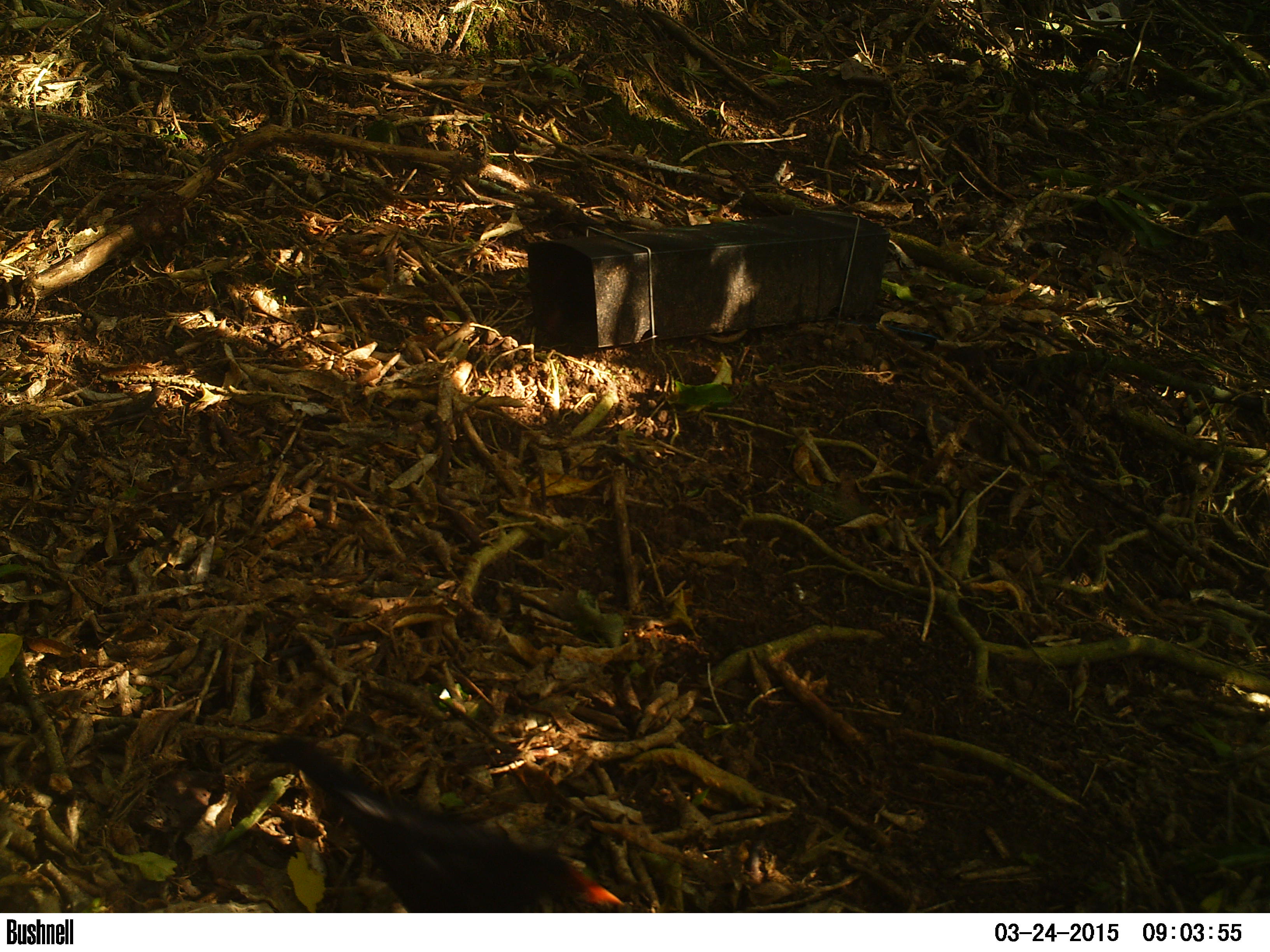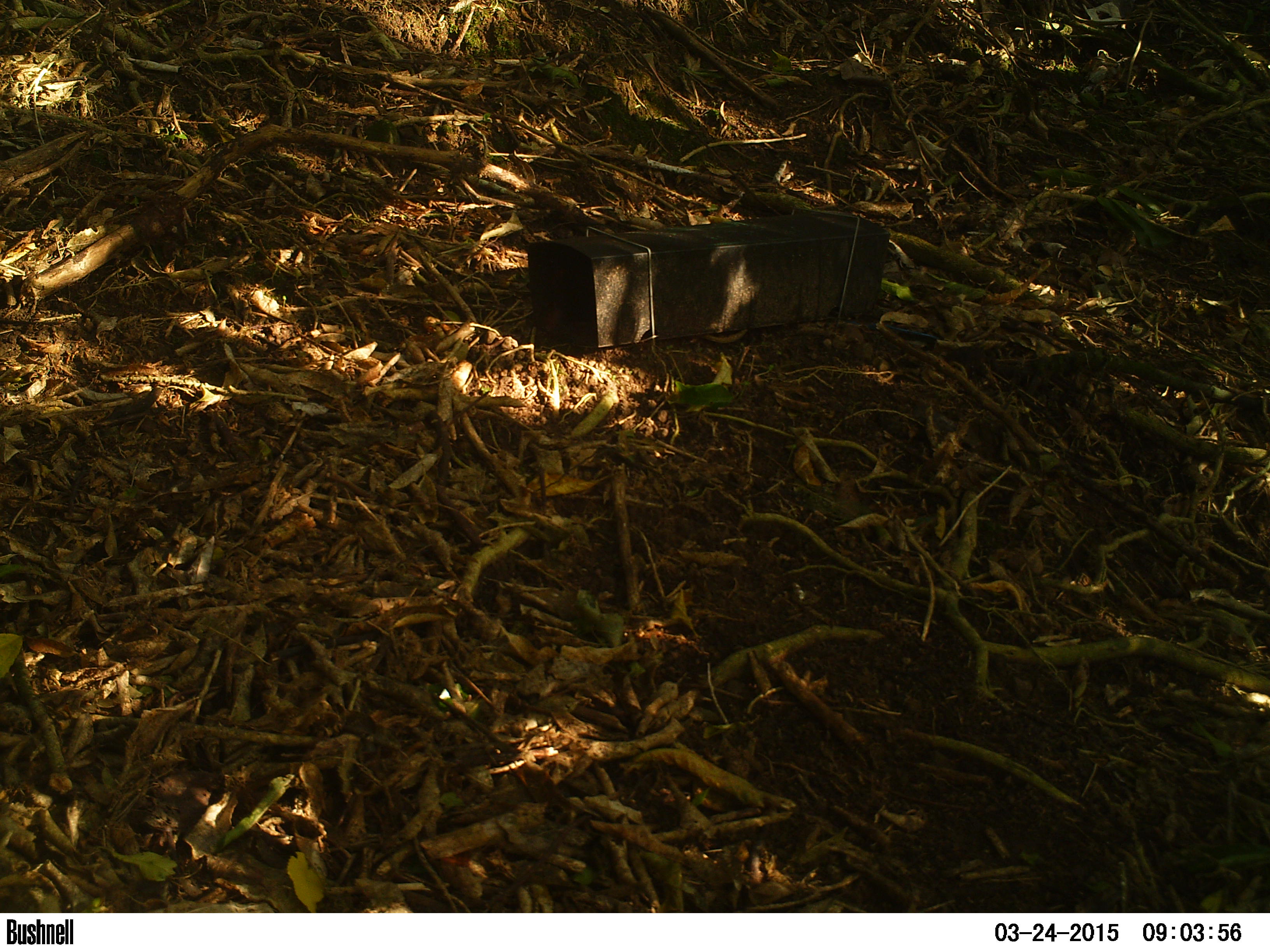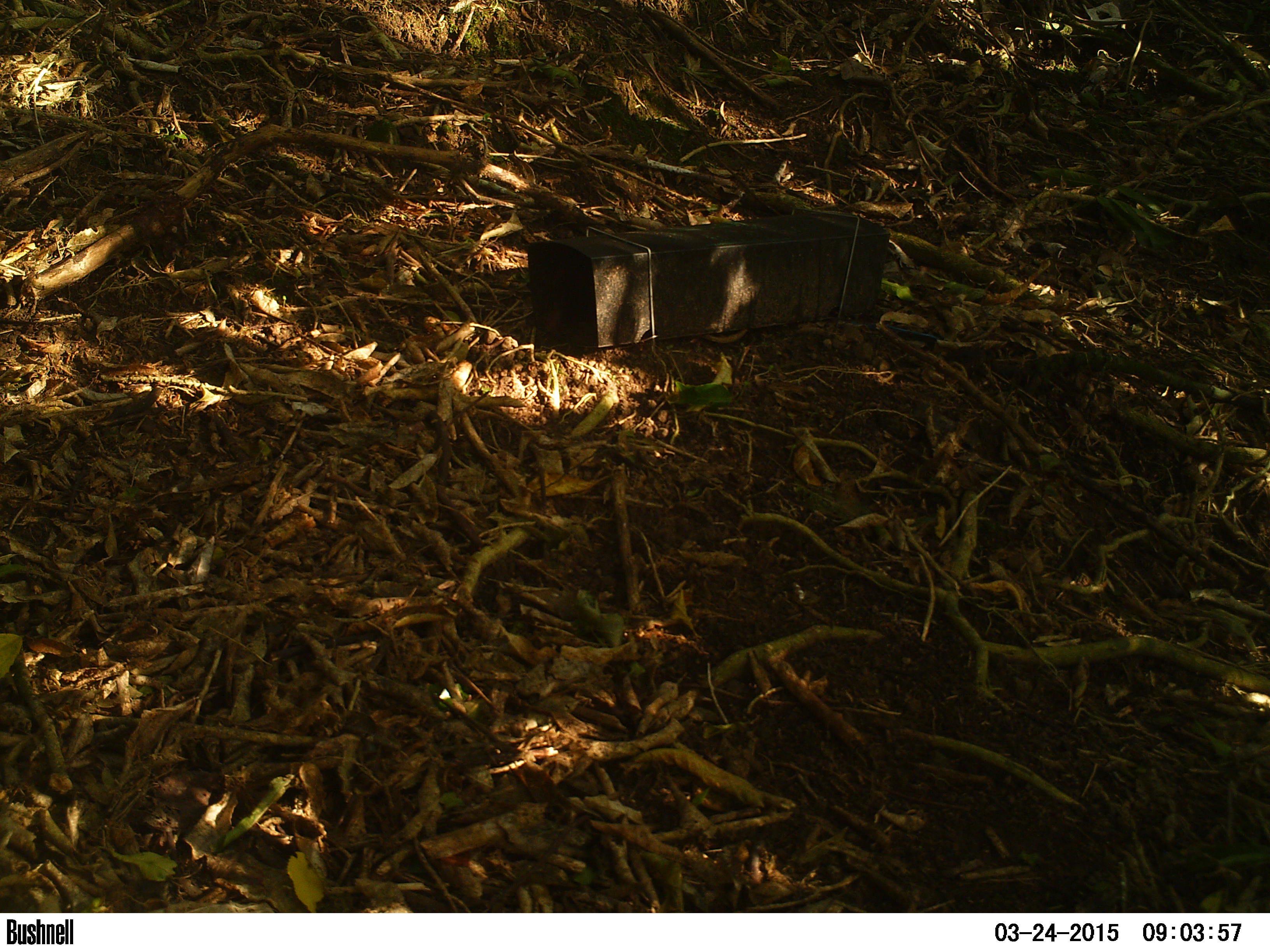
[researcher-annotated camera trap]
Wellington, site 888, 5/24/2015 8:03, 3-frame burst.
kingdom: Animalia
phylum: Chordata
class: Aves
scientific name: Aves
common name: bird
Bird (Aves).